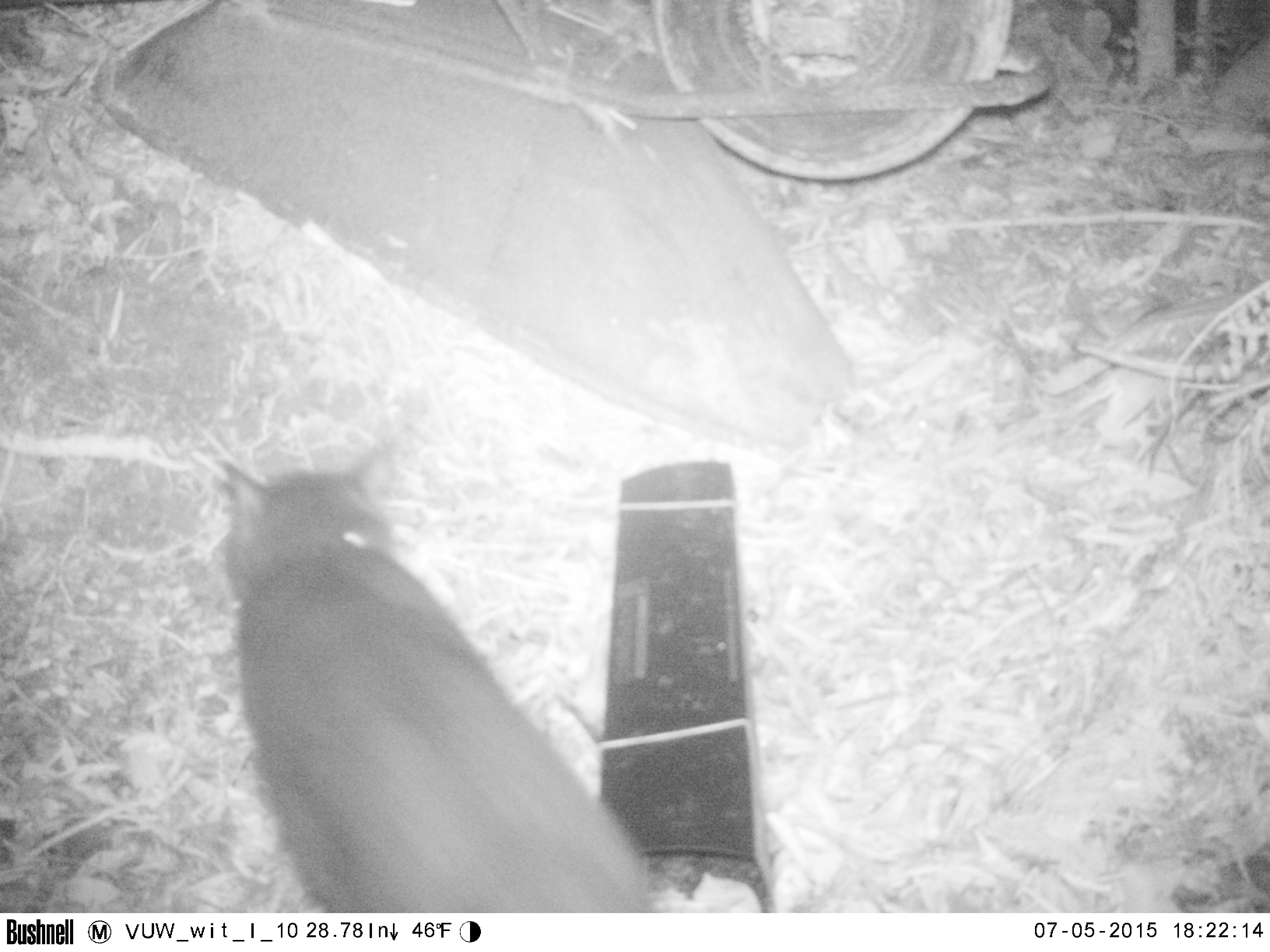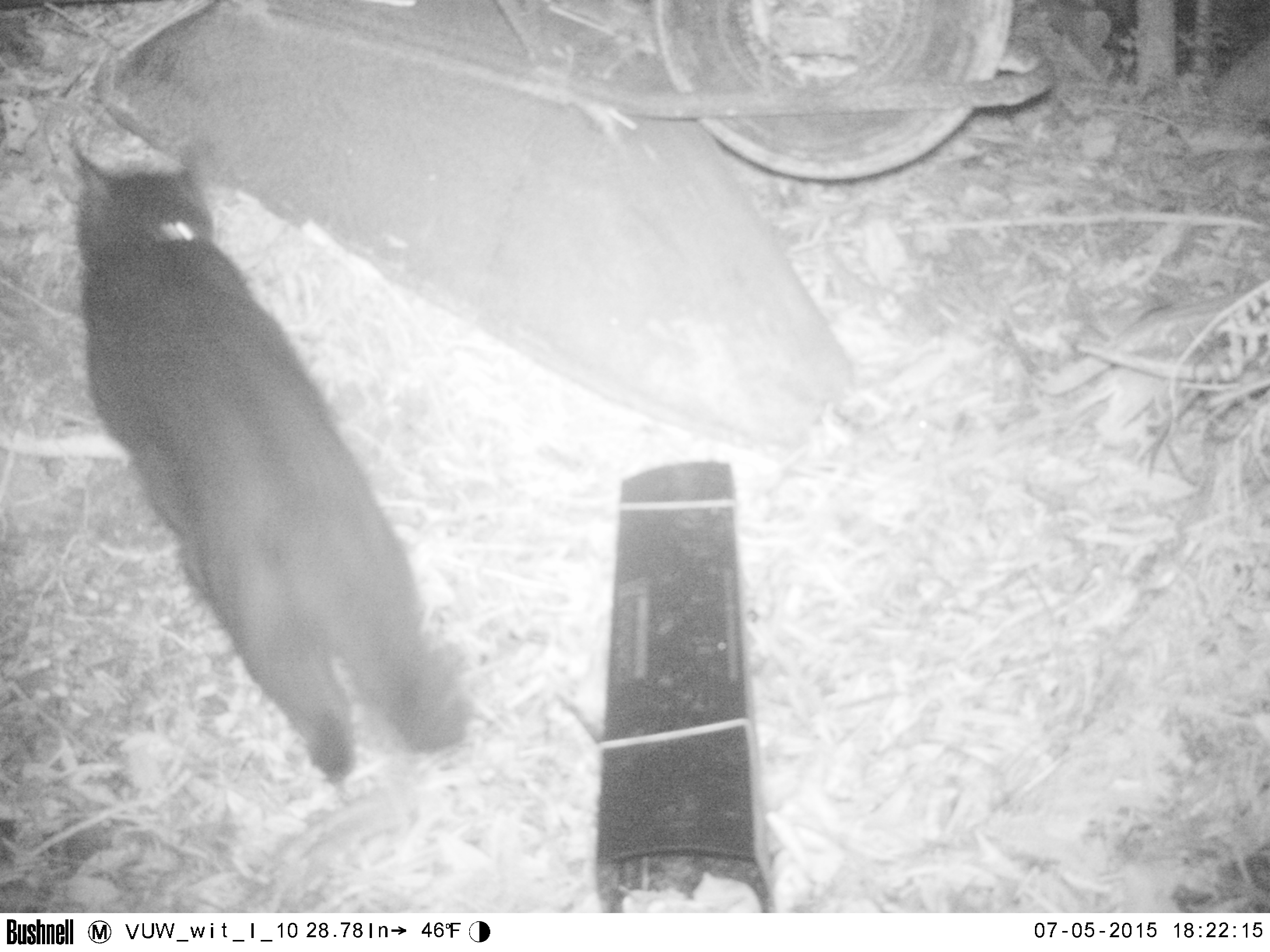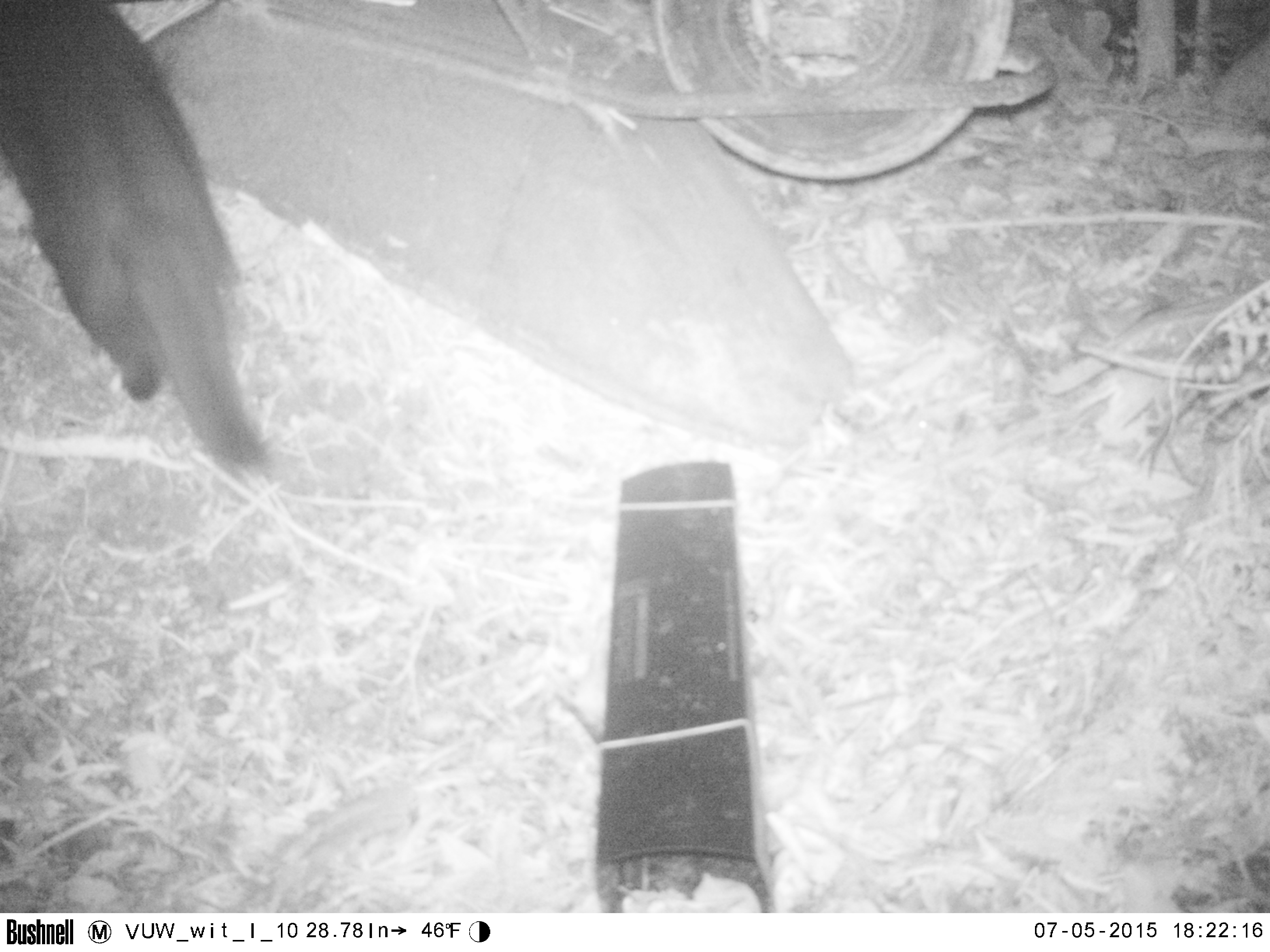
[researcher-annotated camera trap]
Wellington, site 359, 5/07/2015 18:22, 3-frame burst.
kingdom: Animalia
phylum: Chordata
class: Mammalia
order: Carnivora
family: Felidae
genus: Felis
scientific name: Felis catus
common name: cat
Cat (Felis catus).